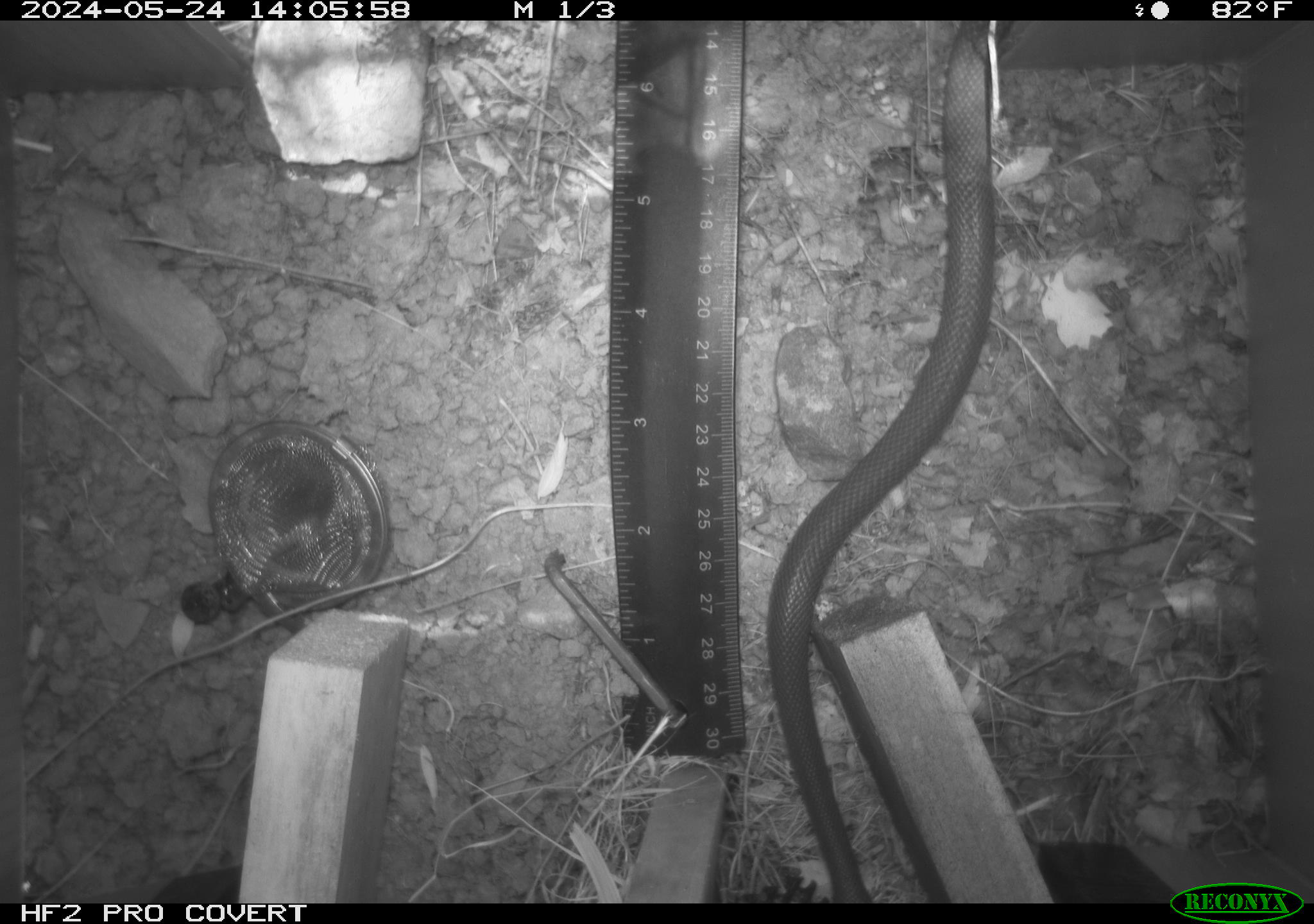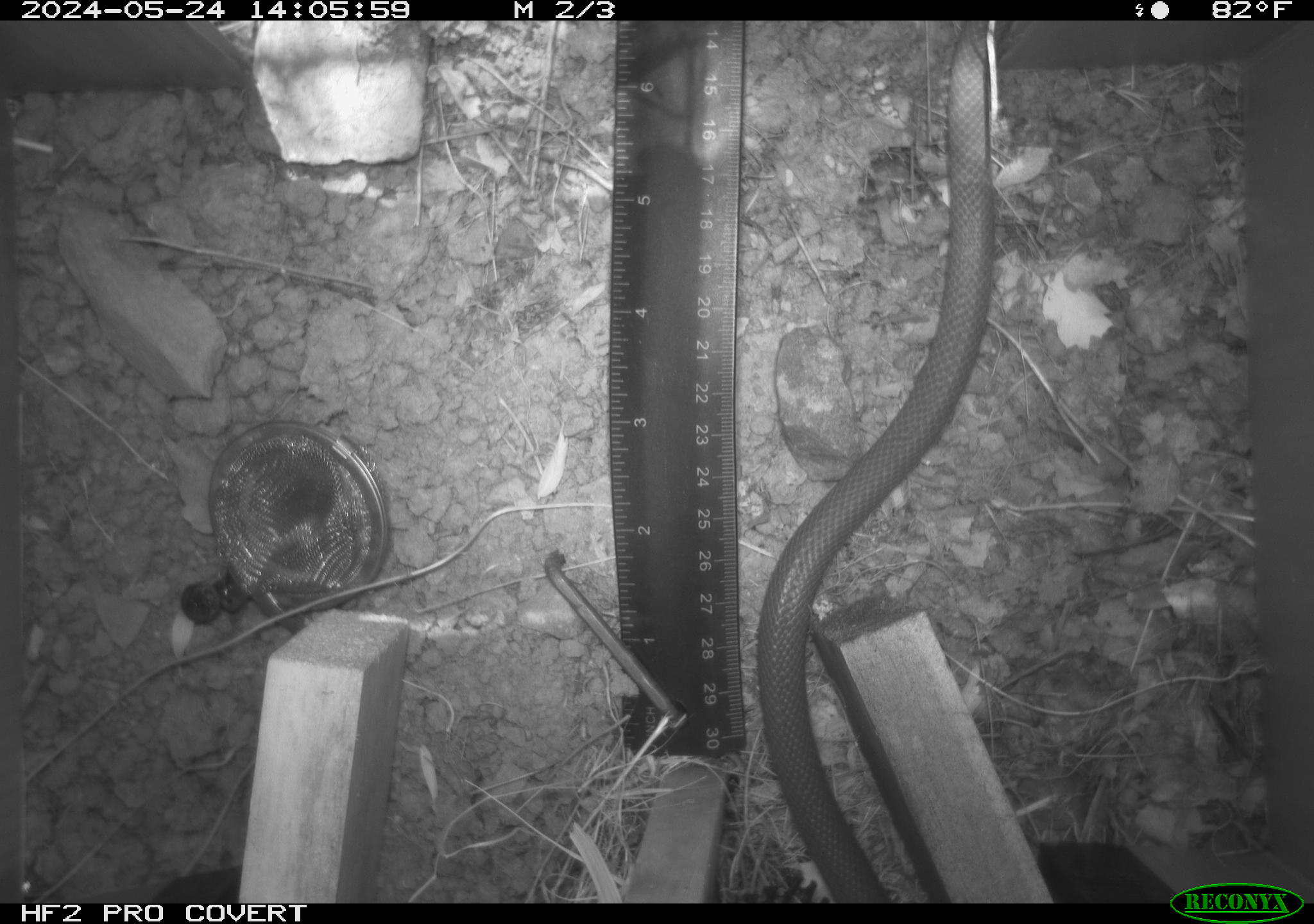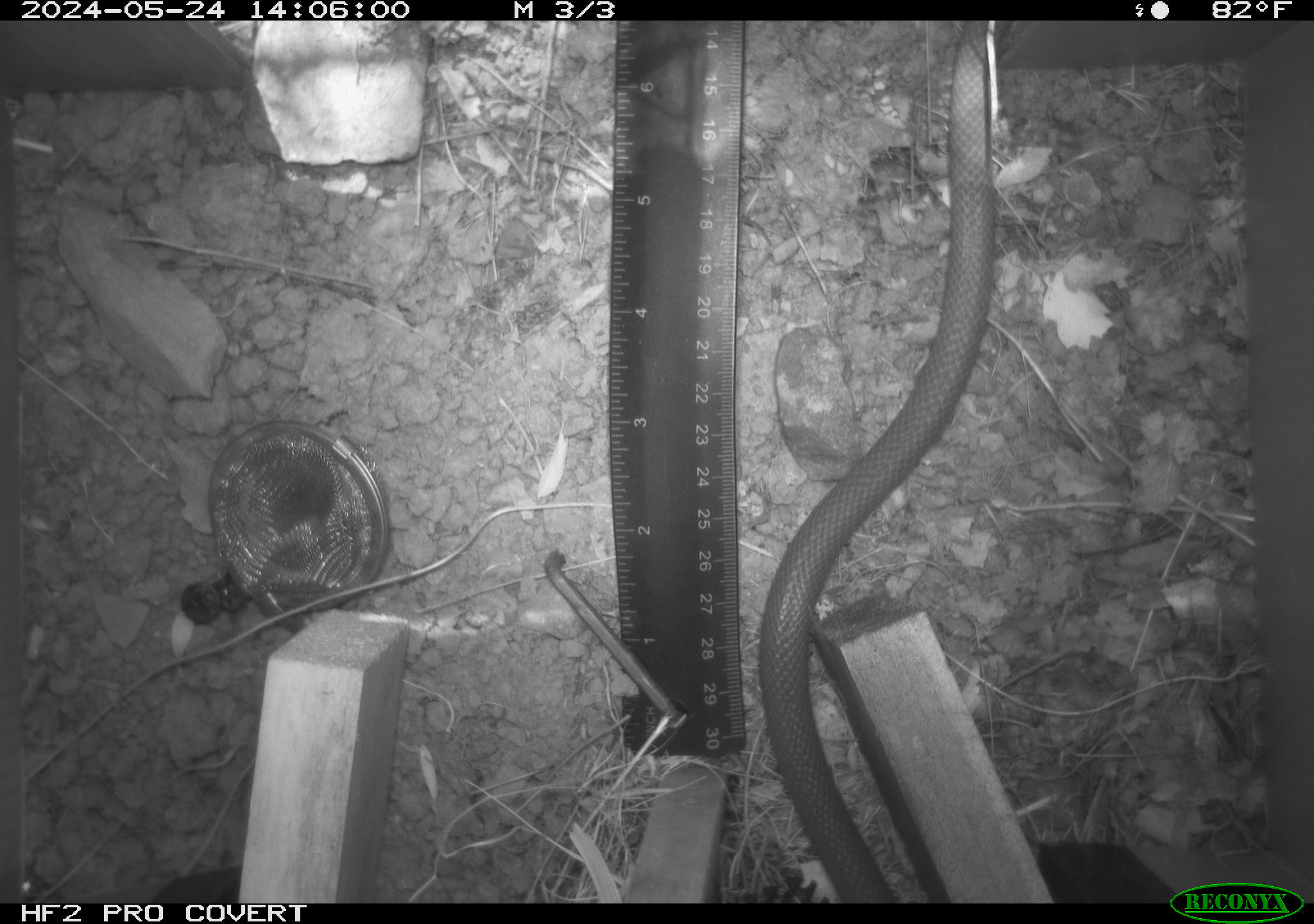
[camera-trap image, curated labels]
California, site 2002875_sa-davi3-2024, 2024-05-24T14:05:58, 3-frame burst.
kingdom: Animalia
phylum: Chordata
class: Reptilia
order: Squamata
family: Colubridae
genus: Coluber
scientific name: Coluber constrictor mormon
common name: western yellow-bellied racer